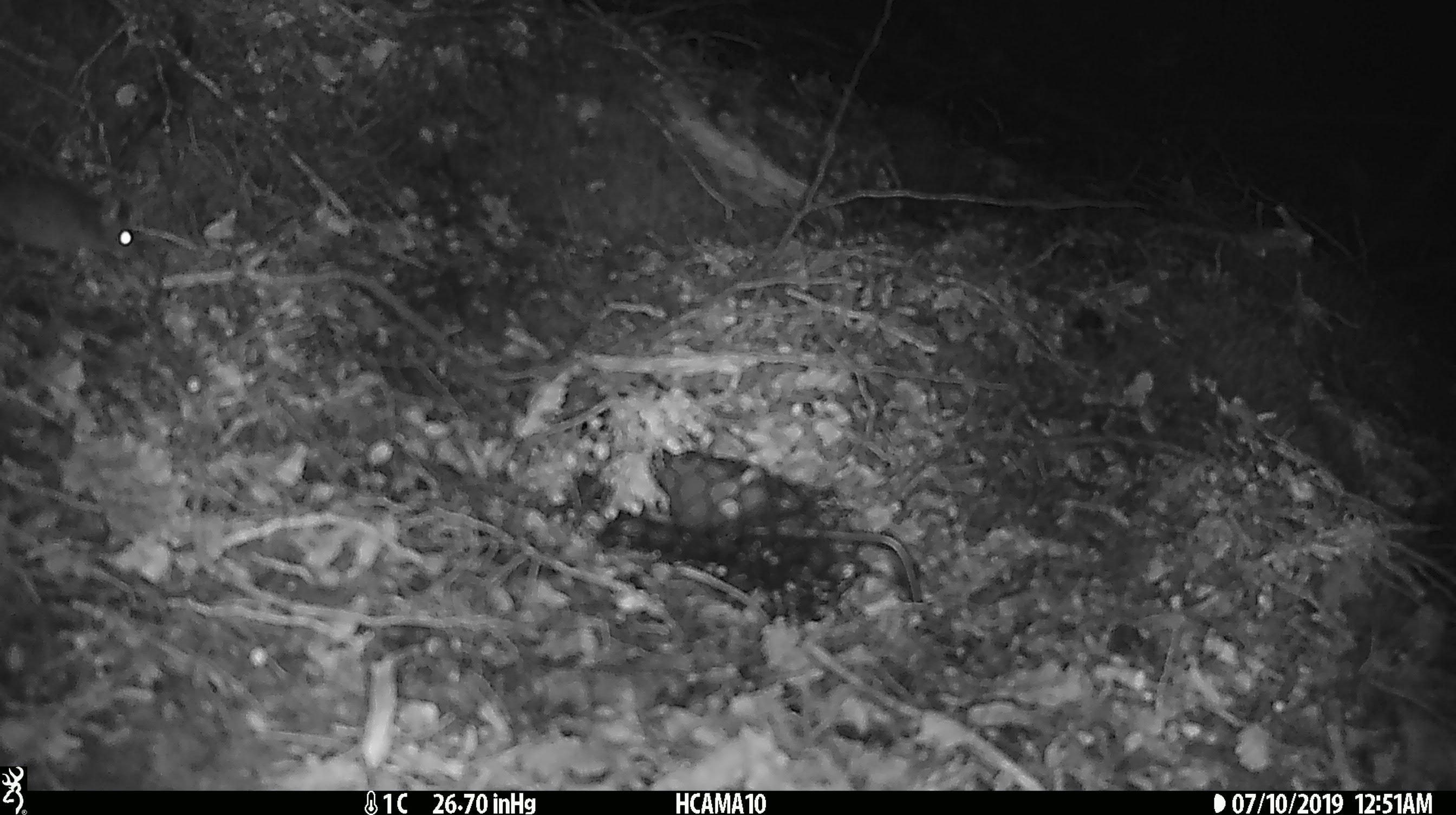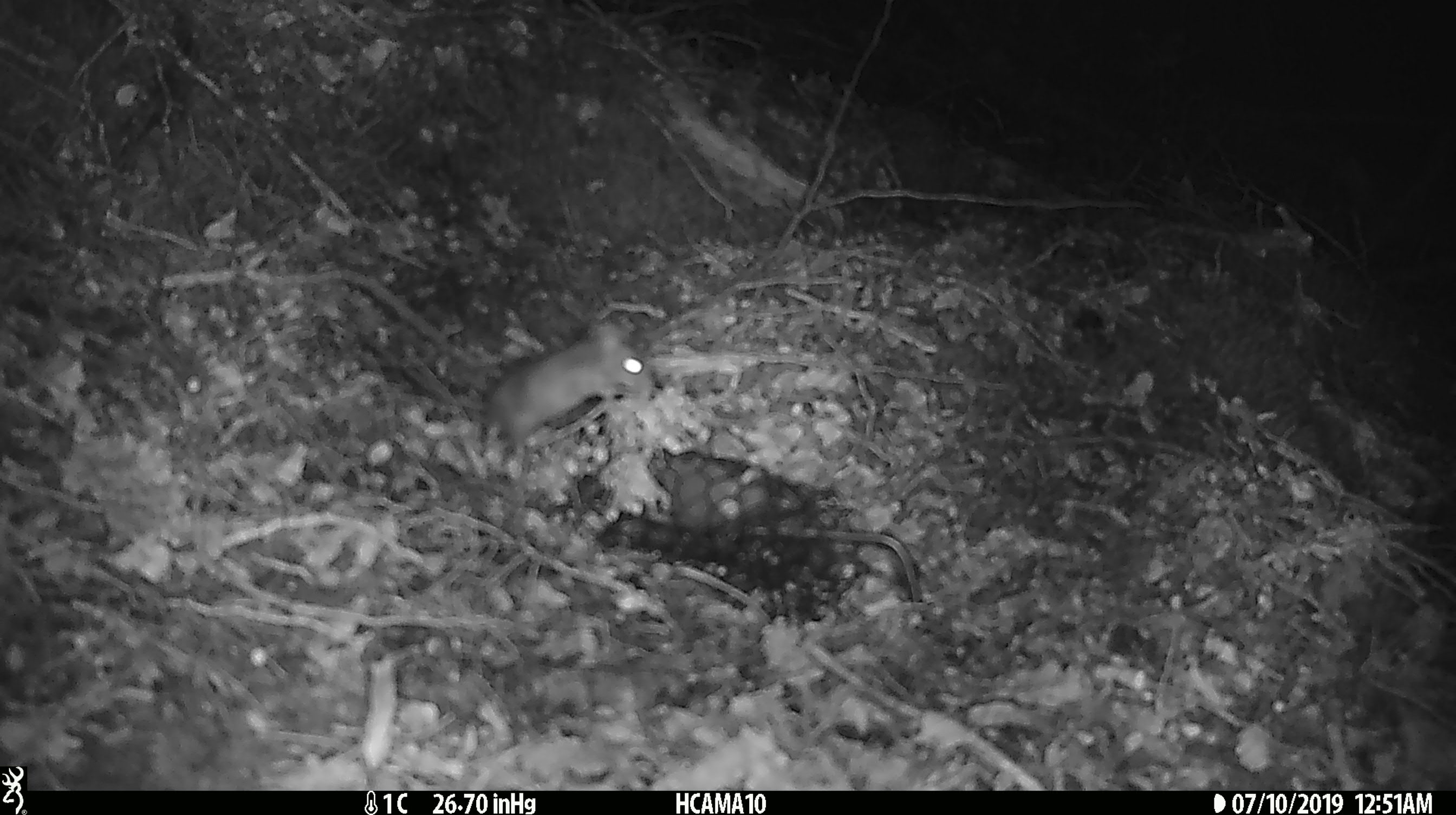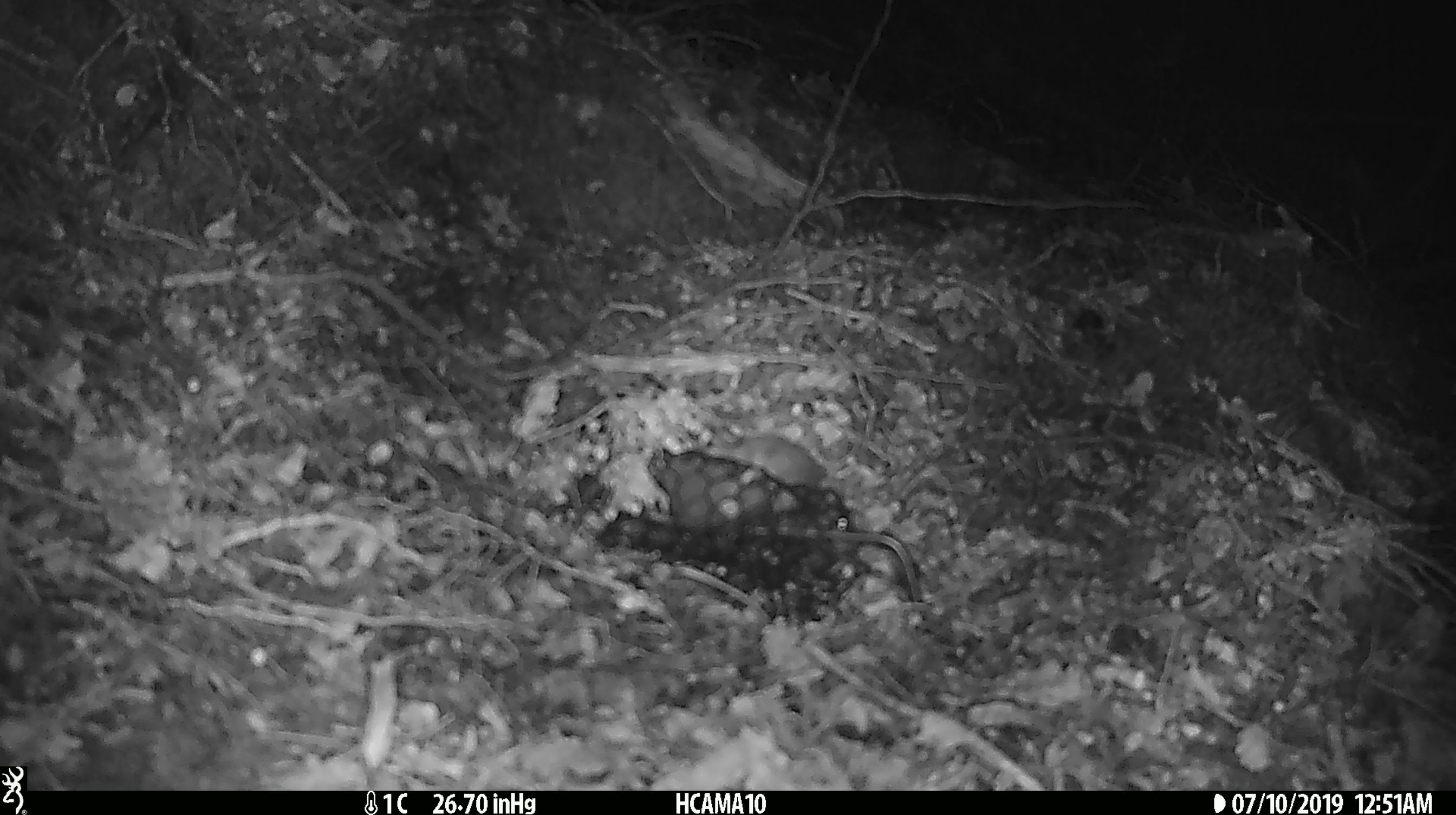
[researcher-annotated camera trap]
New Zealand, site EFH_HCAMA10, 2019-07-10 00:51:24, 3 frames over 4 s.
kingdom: Animalia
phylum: Chordata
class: Mammalia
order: Rodentia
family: Muridae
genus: Mus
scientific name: Mus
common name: mouse